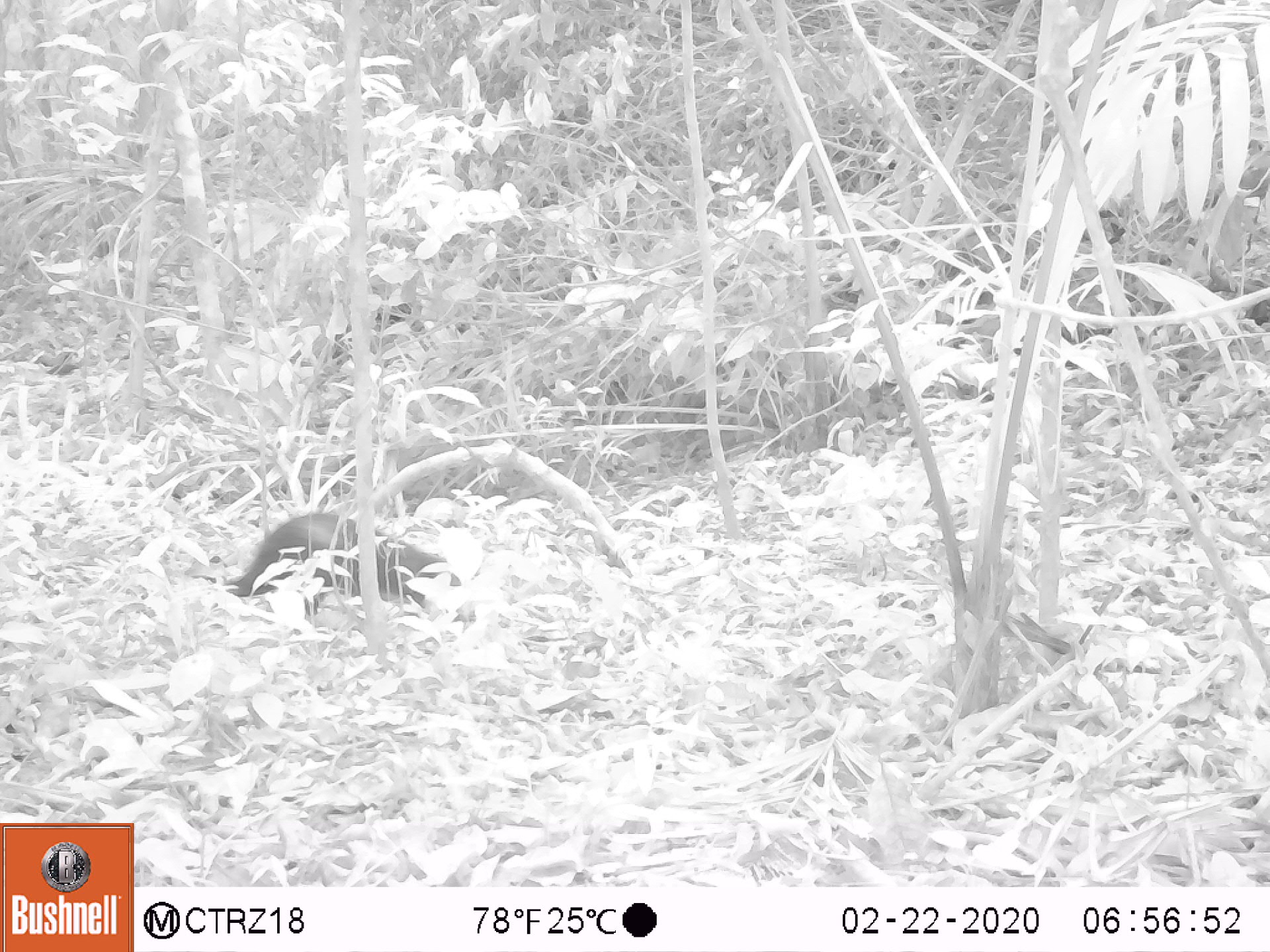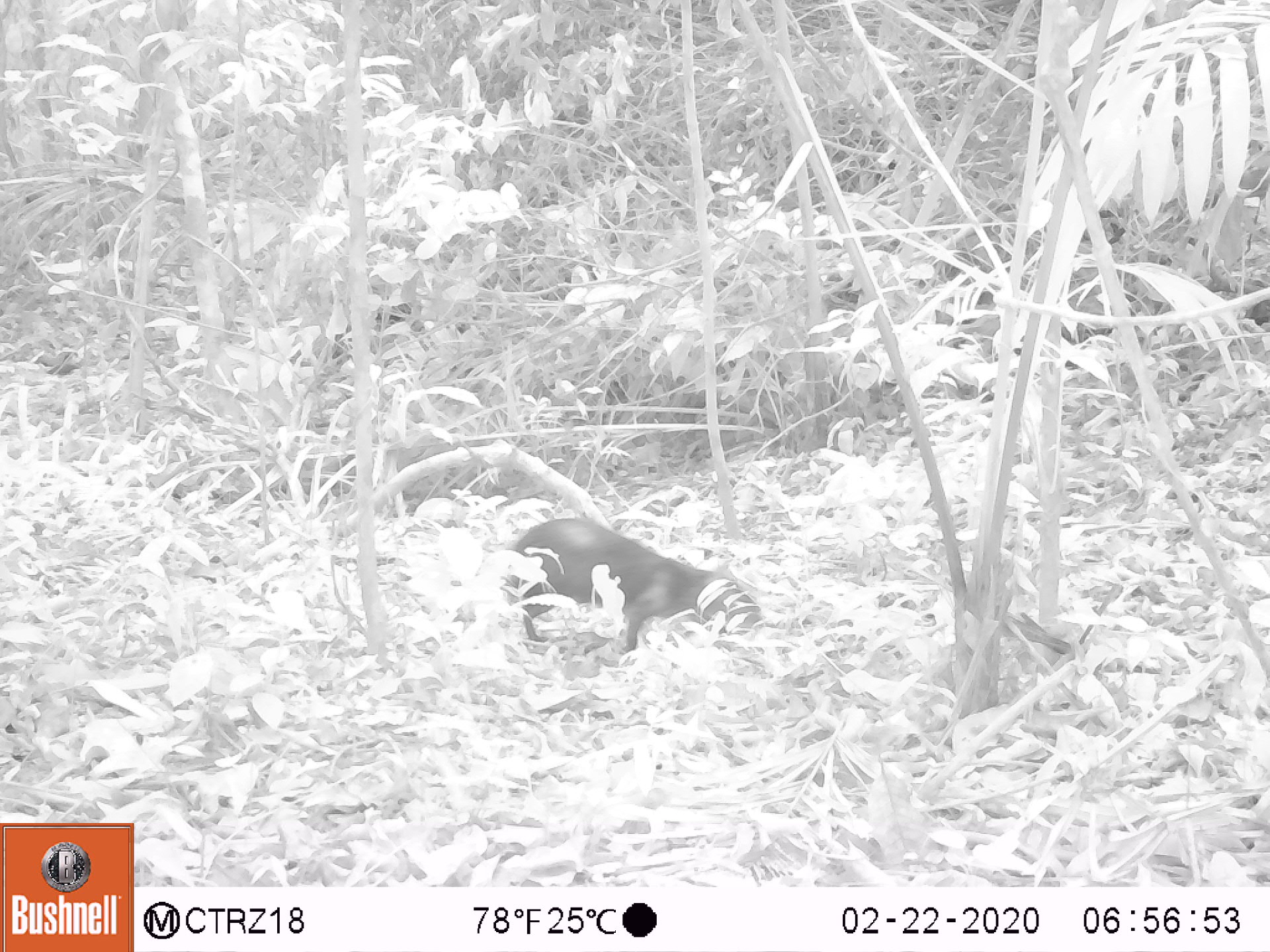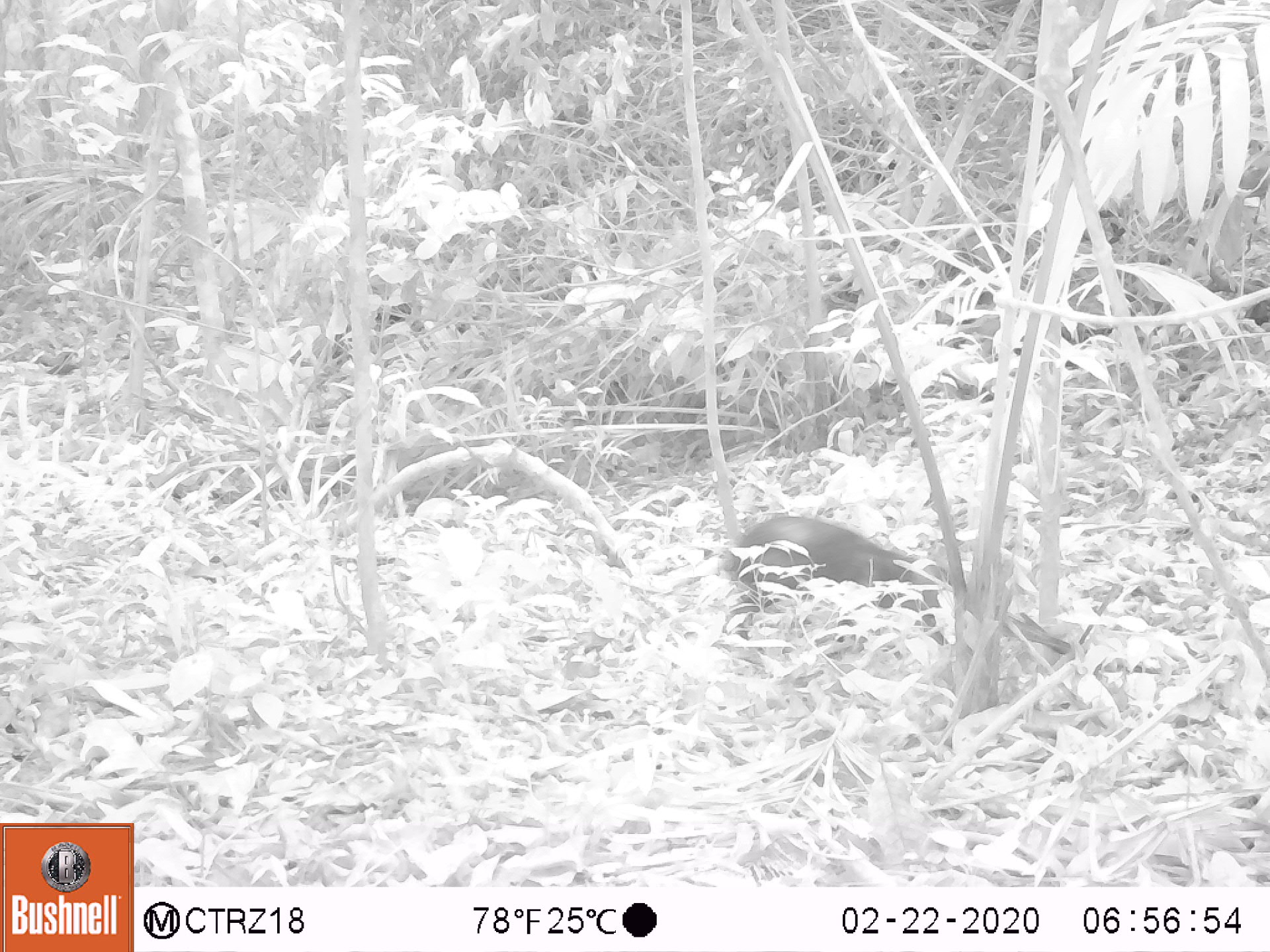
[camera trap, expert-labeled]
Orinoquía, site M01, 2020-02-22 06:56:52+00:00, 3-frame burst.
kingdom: Animalia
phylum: Chordata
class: Mammalia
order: Rodentia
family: Dasyproctidae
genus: Dasyprocta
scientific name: Dasyprocta fuliginosa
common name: black agouti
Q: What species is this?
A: Black agouti (Dasyprocta fuliginosa).